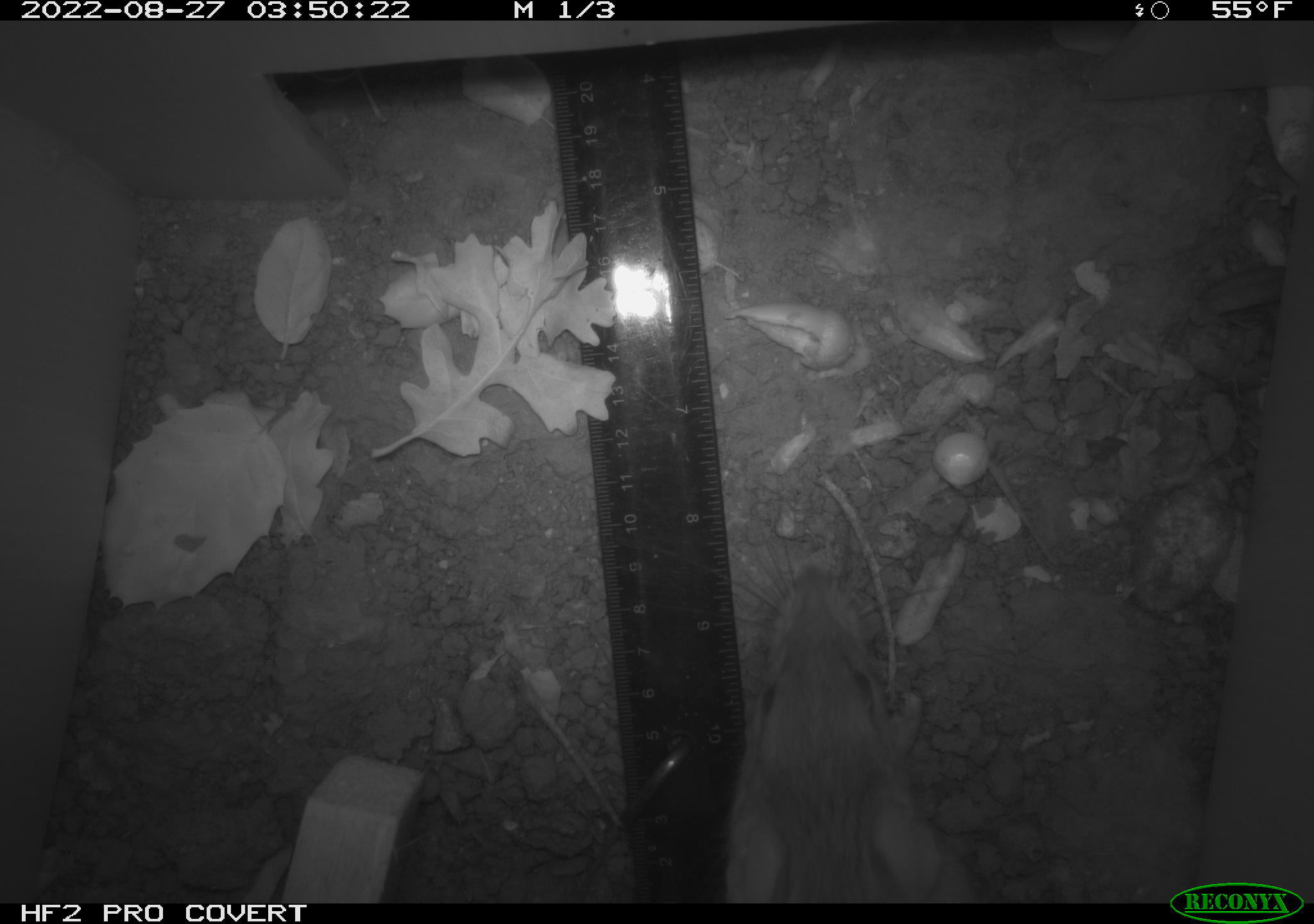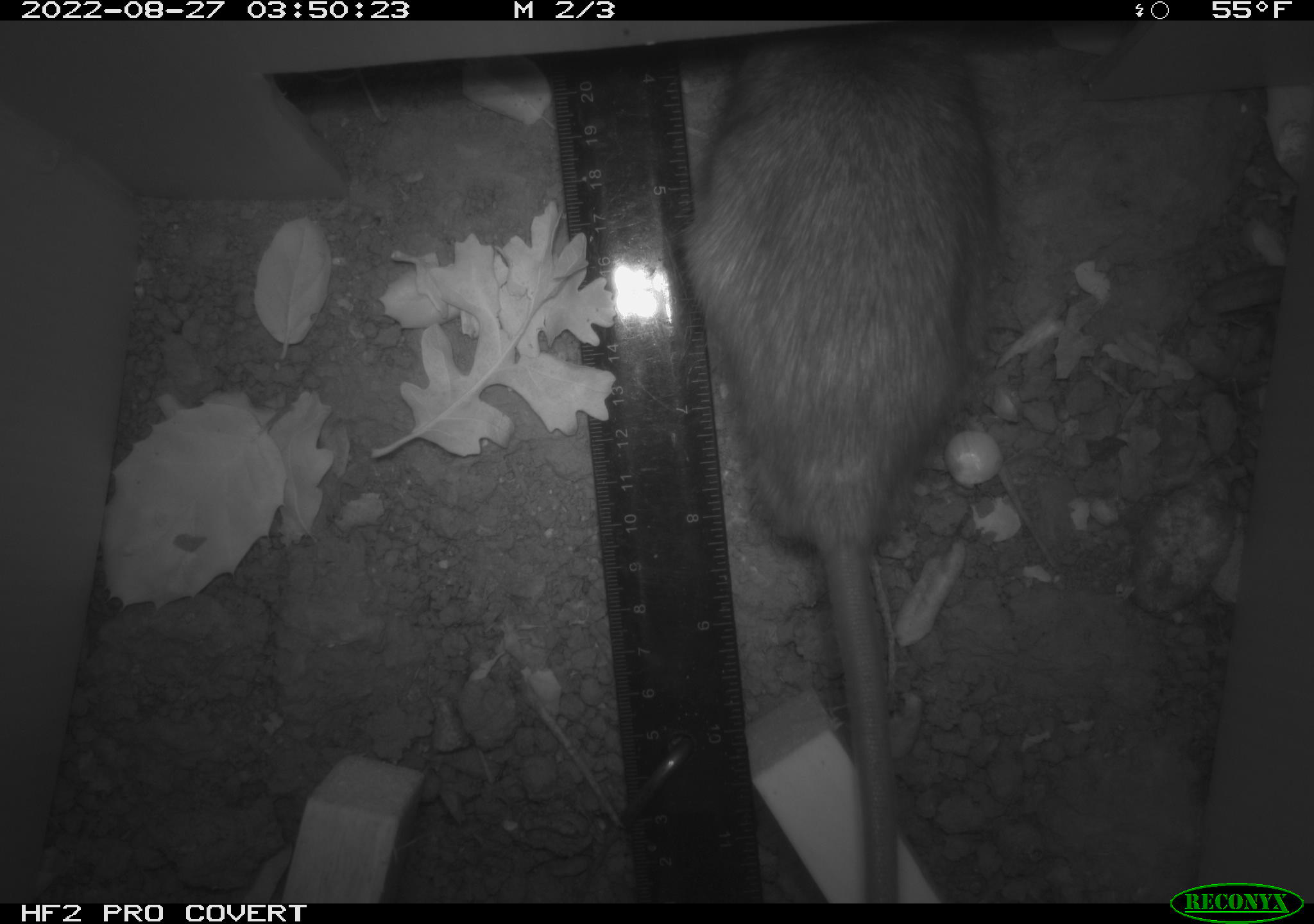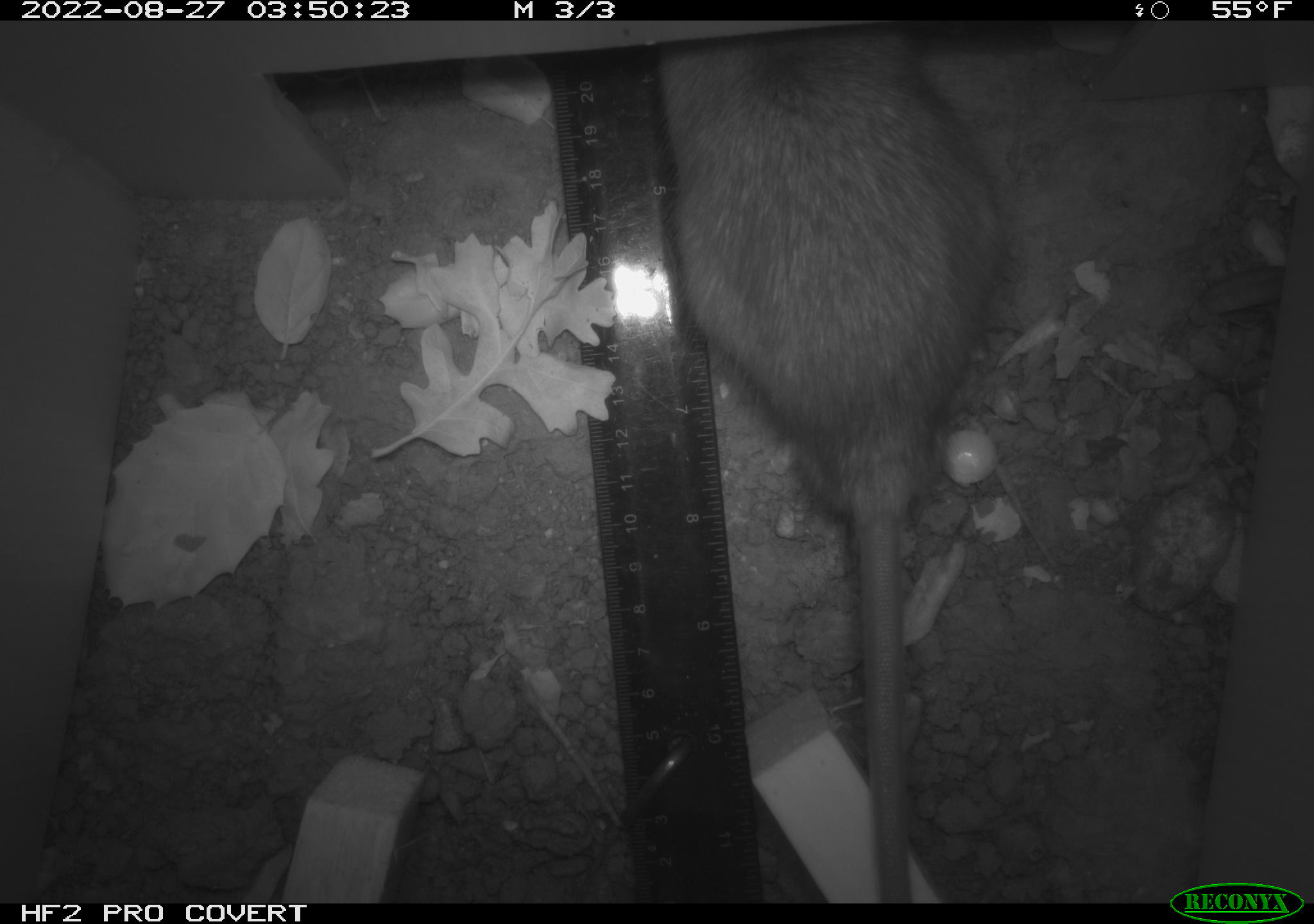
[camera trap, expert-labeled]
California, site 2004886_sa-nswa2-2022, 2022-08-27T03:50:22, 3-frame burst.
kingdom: Animalia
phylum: Chordata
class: Mammalia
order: Rodentia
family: Muridae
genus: Rattus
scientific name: Rattus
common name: rat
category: rattus species